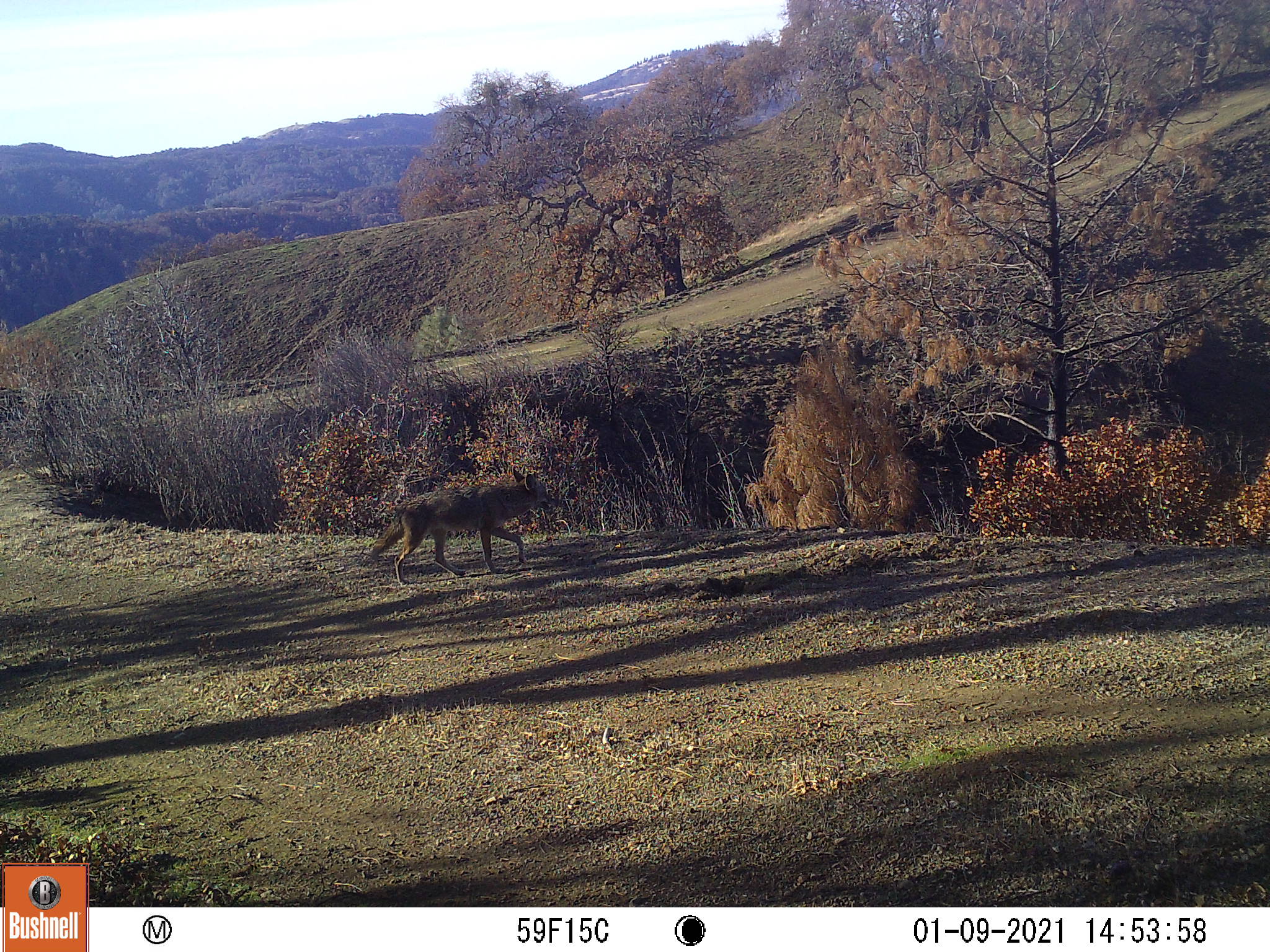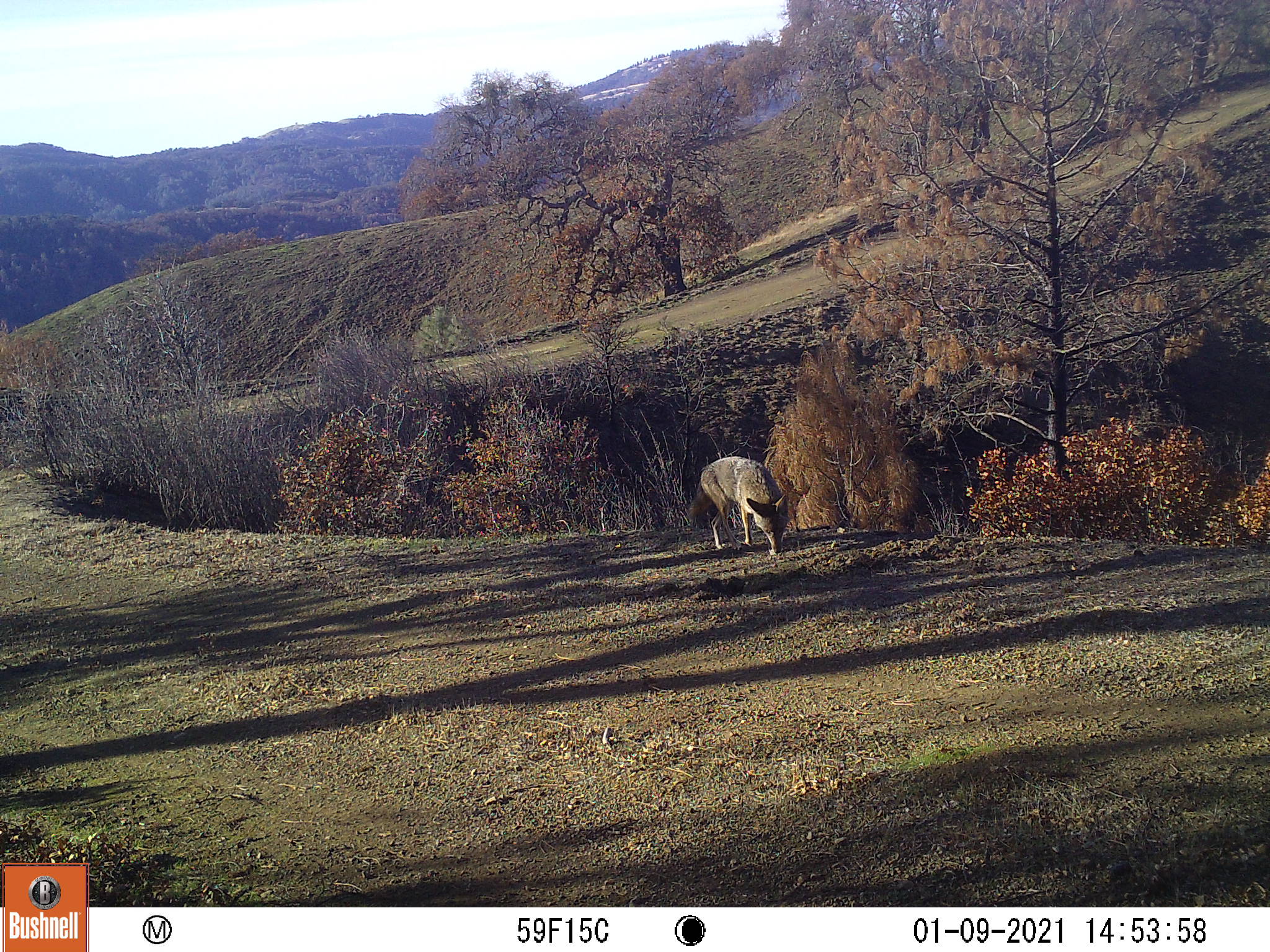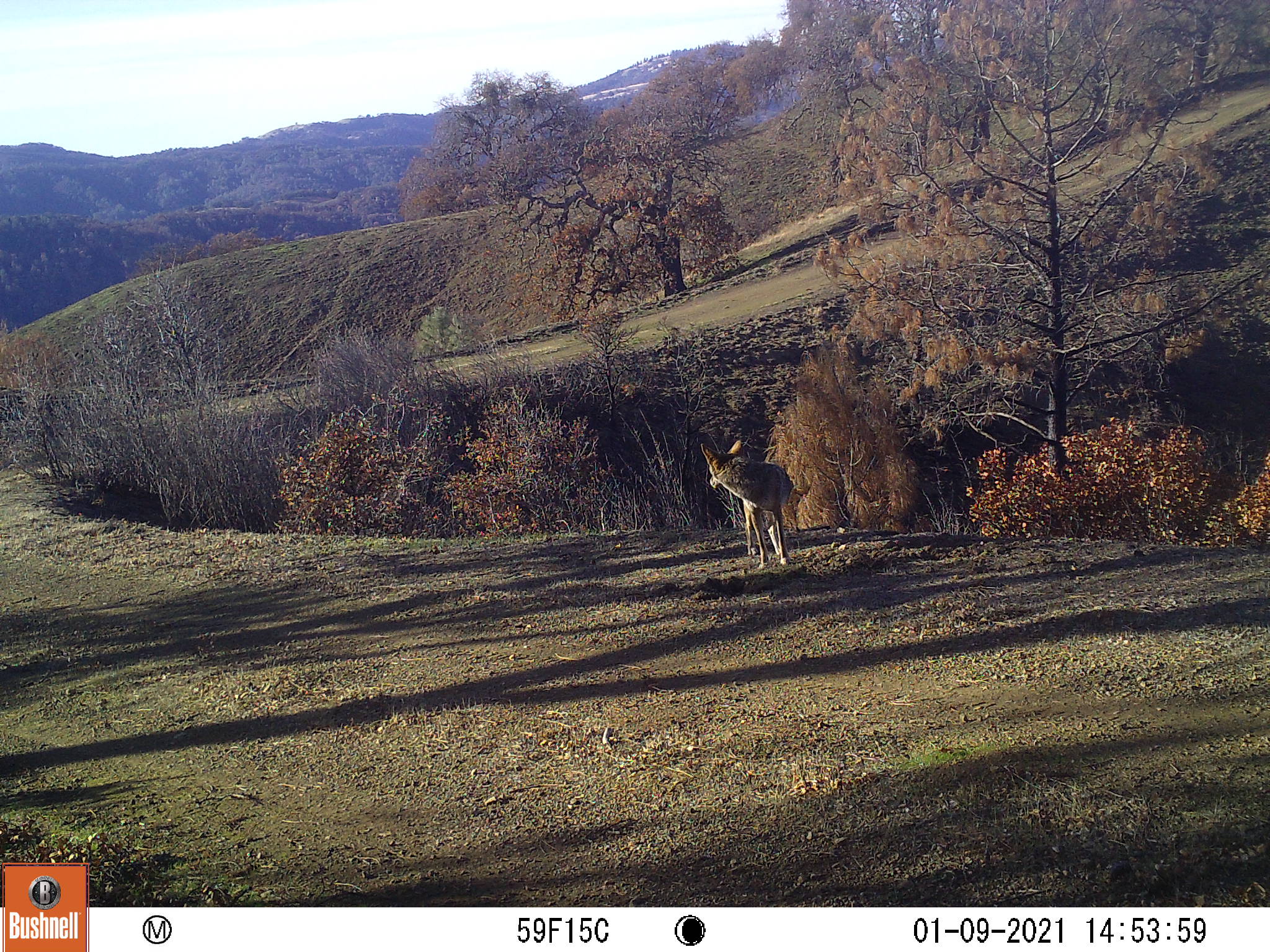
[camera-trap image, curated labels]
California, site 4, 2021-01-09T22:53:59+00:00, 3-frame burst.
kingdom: Animalia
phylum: Chordata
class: Mammalia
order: Carnivora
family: Canidae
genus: Canis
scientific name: Canis latrans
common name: coyote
Coyote (Canis latrans).